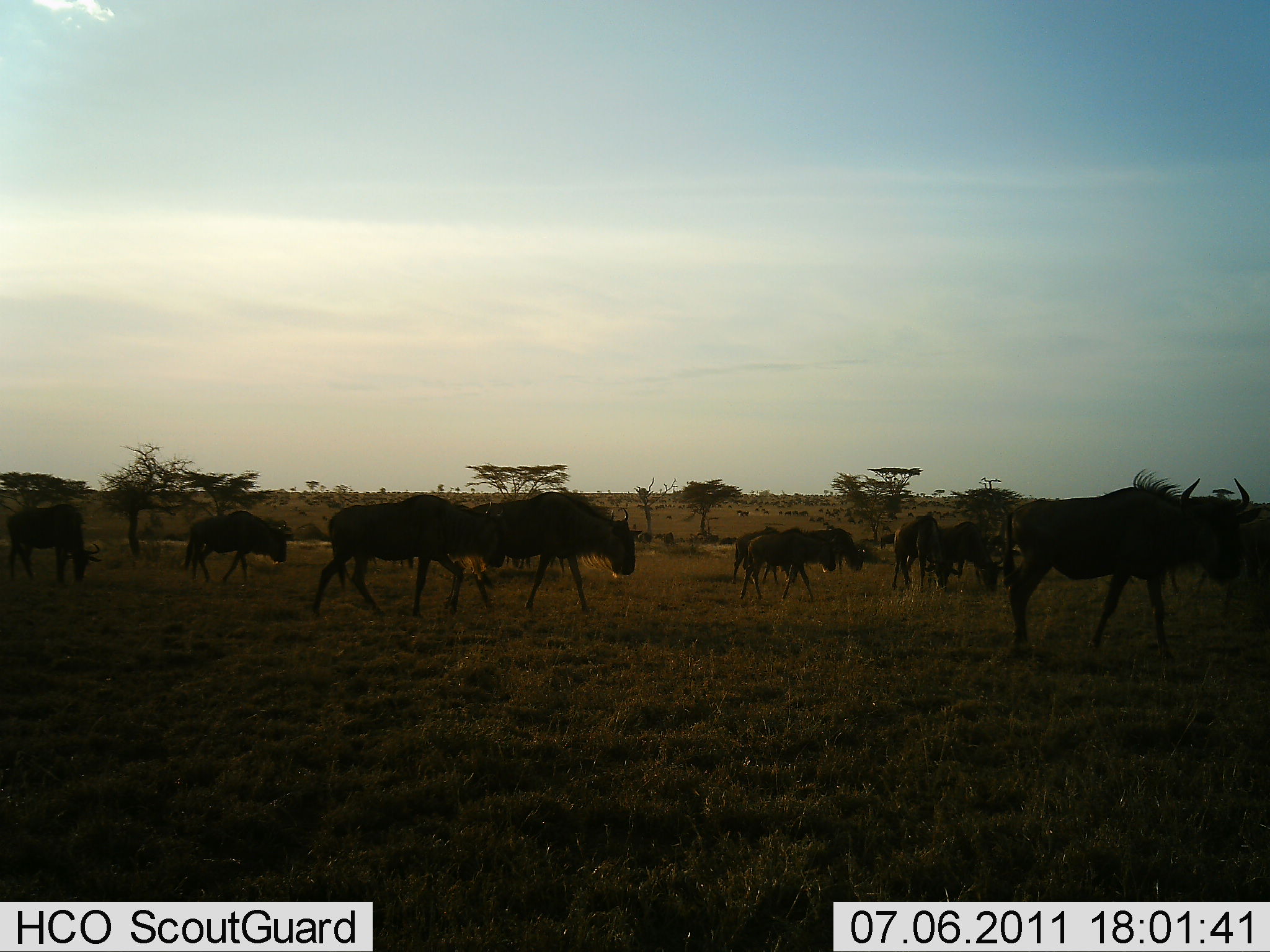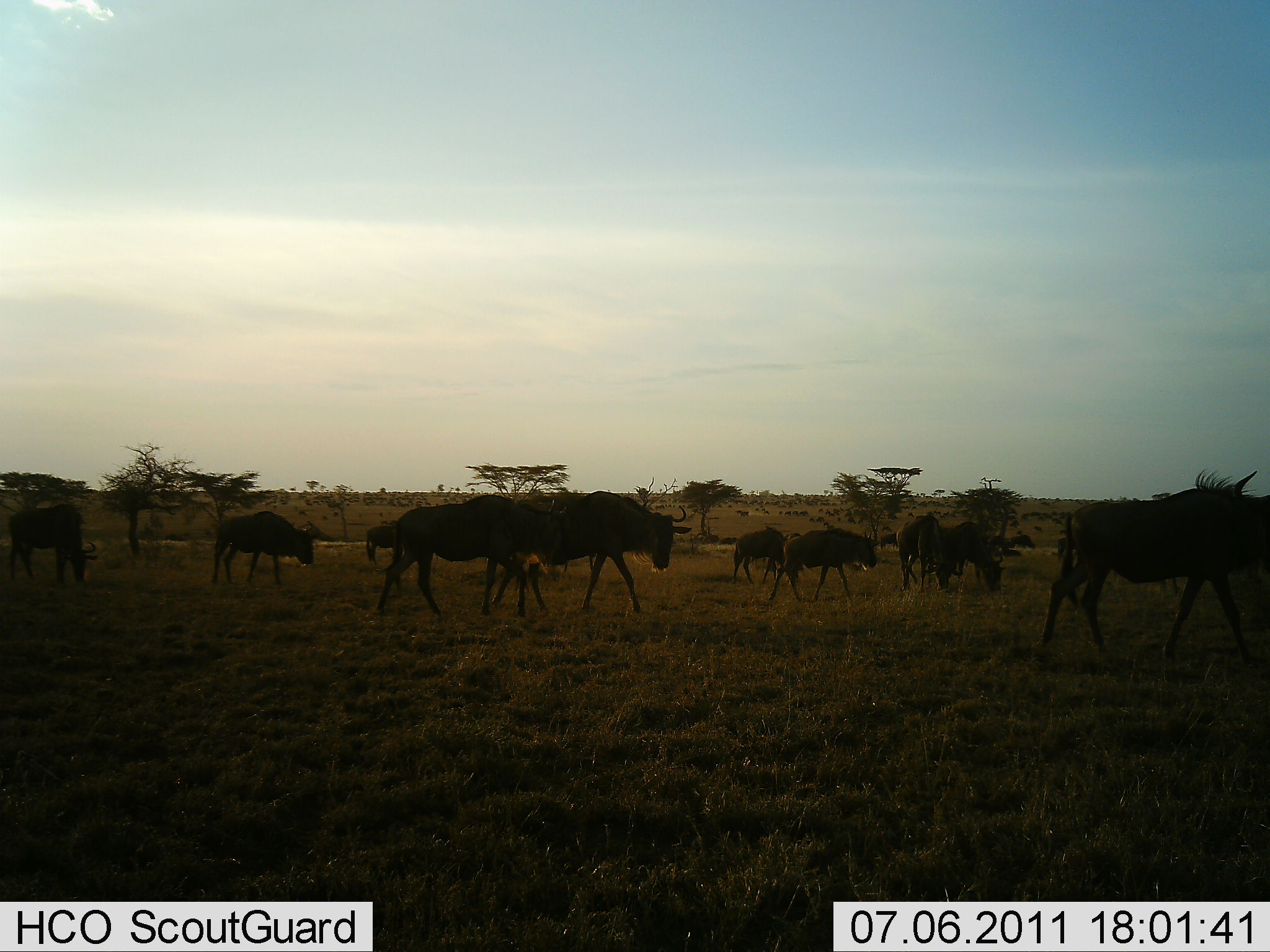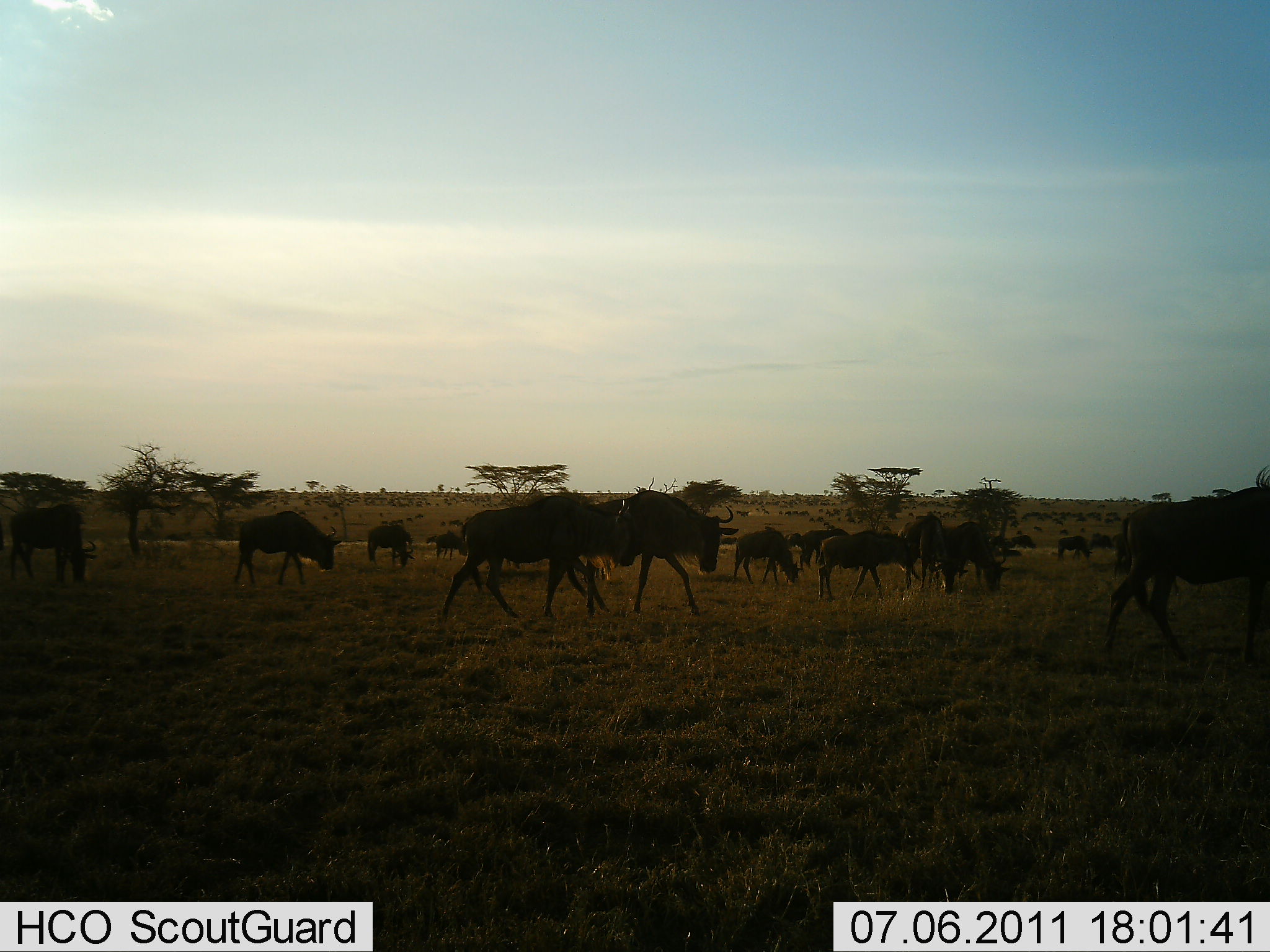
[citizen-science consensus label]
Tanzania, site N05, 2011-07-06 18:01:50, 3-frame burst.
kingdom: Animalia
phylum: Chordata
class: Mammalia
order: Artiodactyla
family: Bovidae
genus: Connochaetes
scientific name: Connochaetes taurinus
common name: blue wildebeest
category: wildebeest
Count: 11-50.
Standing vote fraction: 8%.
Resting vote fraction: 0%.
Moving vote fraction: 92%.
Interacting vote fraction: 8%.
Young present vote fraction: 0%.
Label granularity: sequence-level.